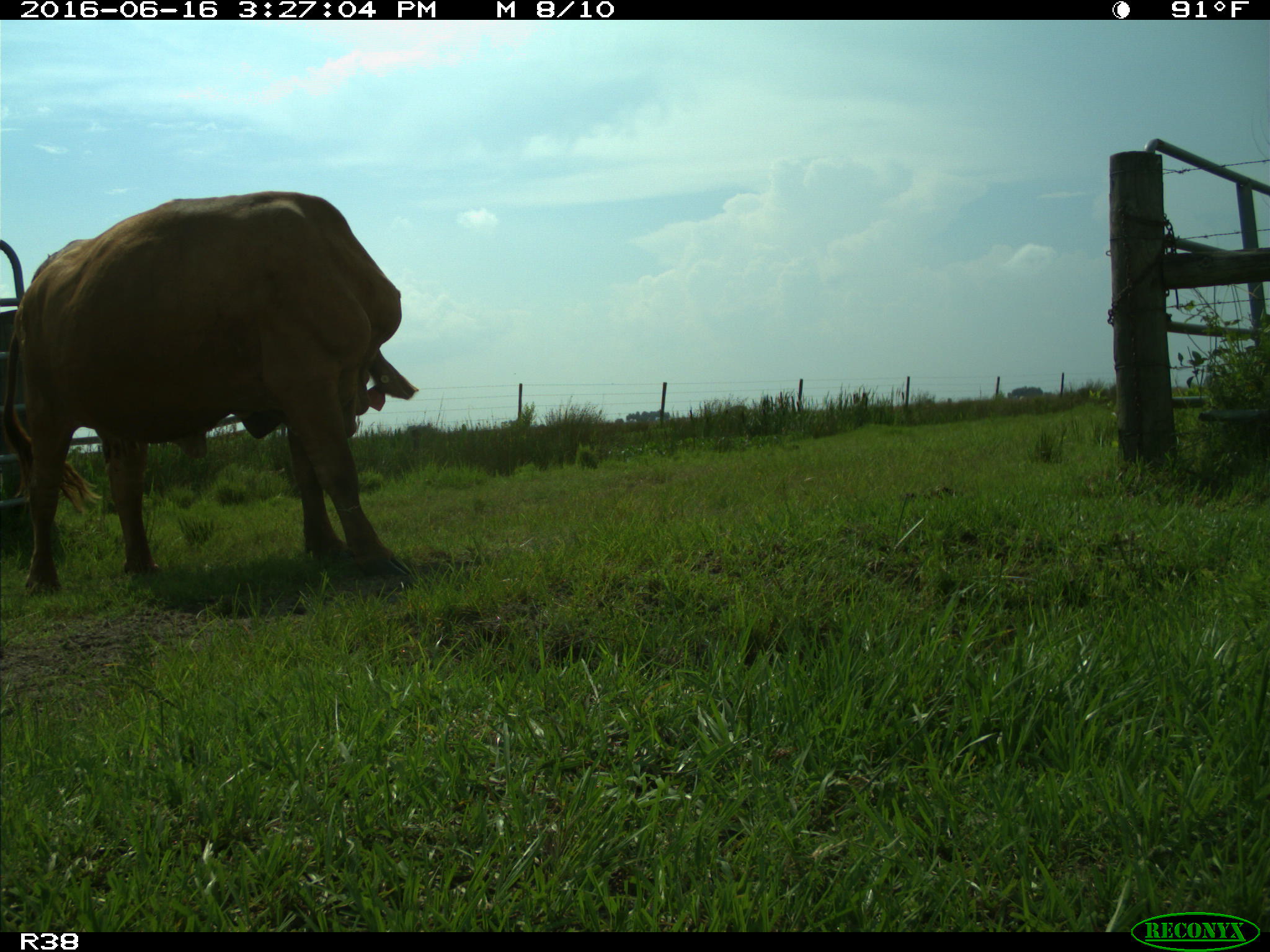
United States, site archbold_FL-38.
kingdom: Animalia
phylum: Chordata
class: Mammalia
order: Artiodactyla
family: Bovidae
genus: Bos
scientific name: Bos taurus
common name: domestic cow